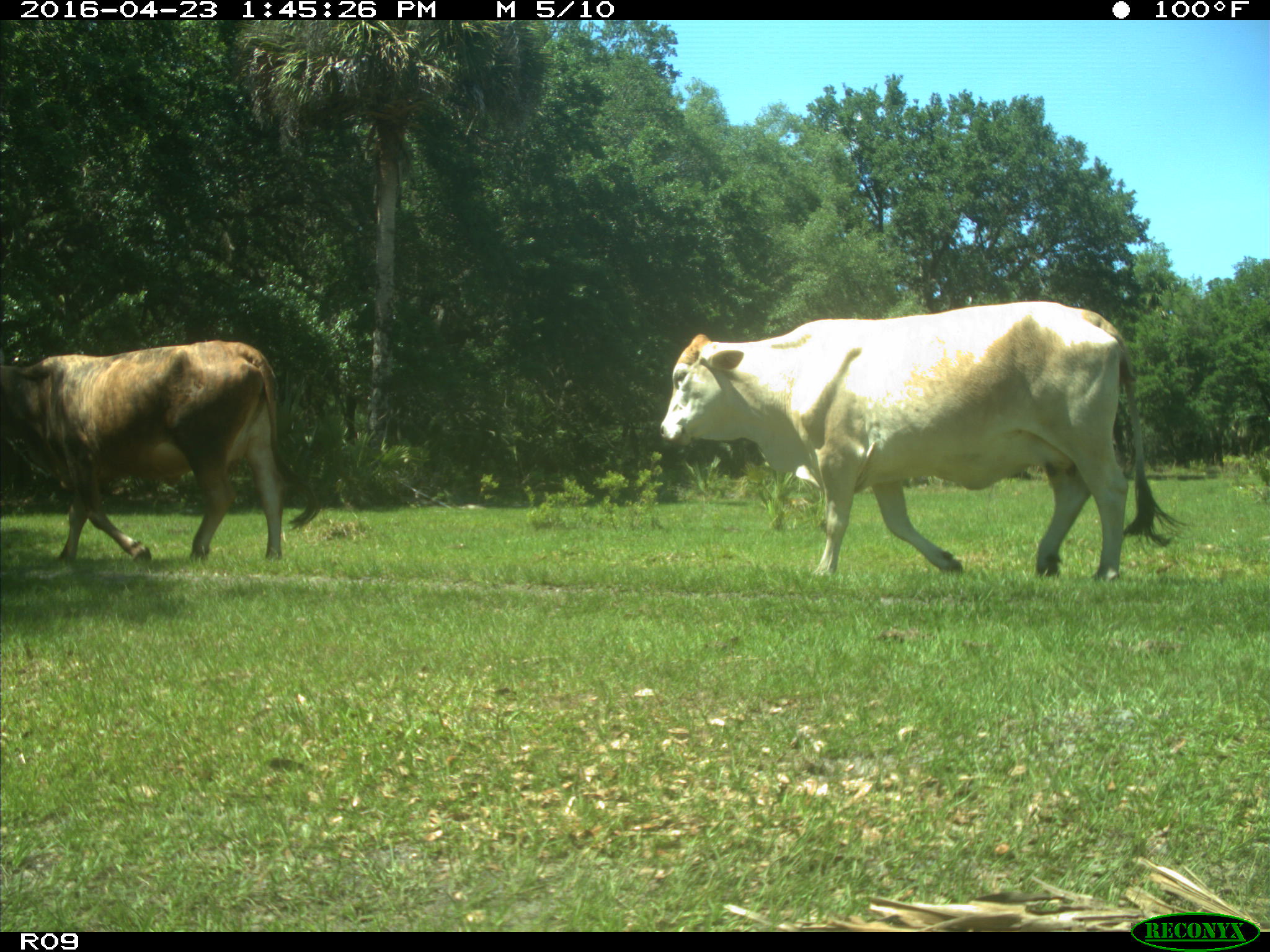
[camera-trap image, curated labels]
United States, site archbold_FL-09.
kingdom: Animalia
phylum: Chordata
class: Mammalia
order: Artiodactyla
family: Bovidae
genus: Bos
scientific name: Bos taurus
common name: domestic cow